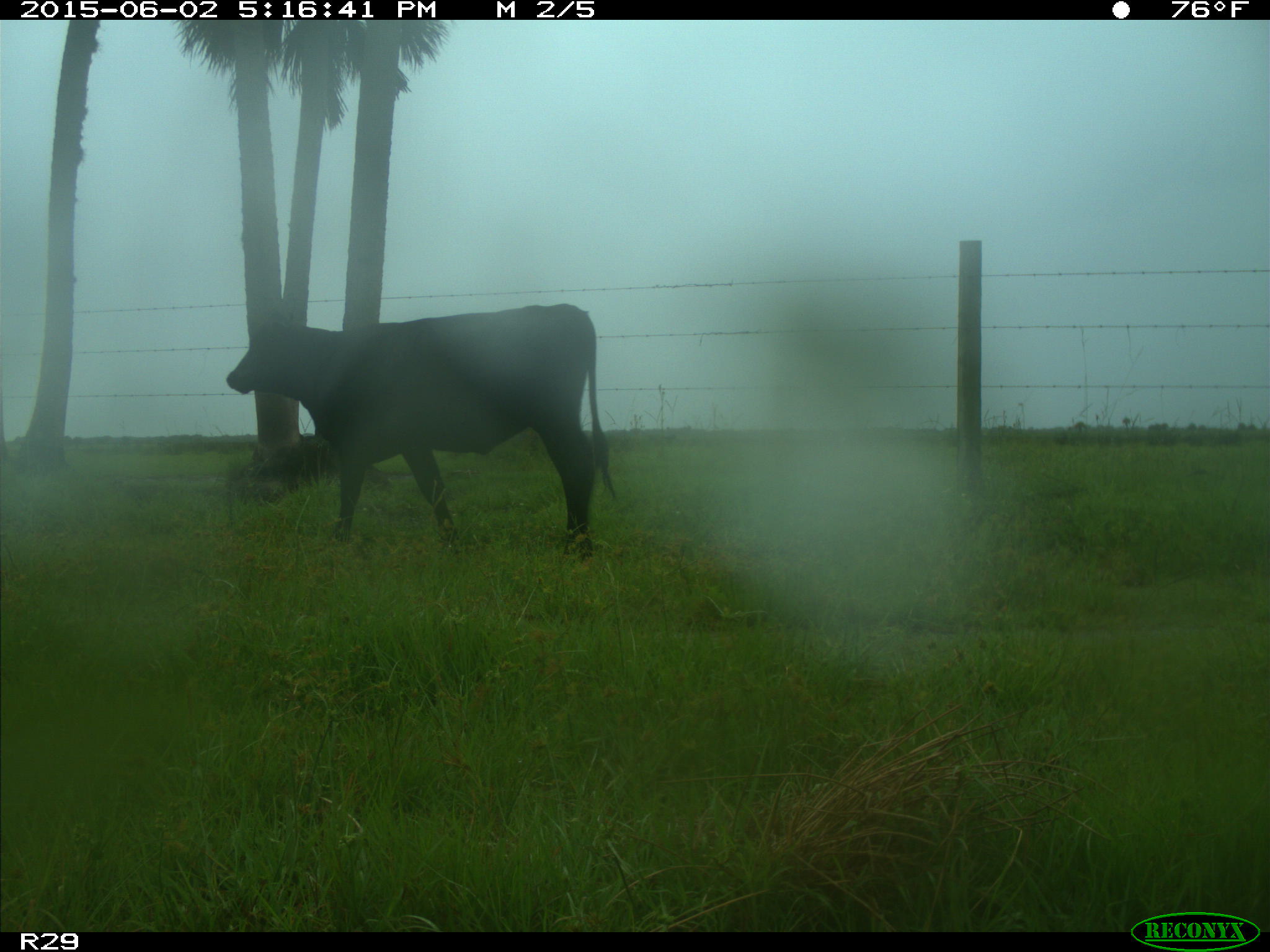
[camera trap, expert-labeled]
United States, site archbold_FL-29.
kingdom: Animalia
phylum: Chordata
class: Mammalia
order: Artiodactyla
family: Bovidae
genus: Bos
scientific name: Bos taurus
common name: domestic cow